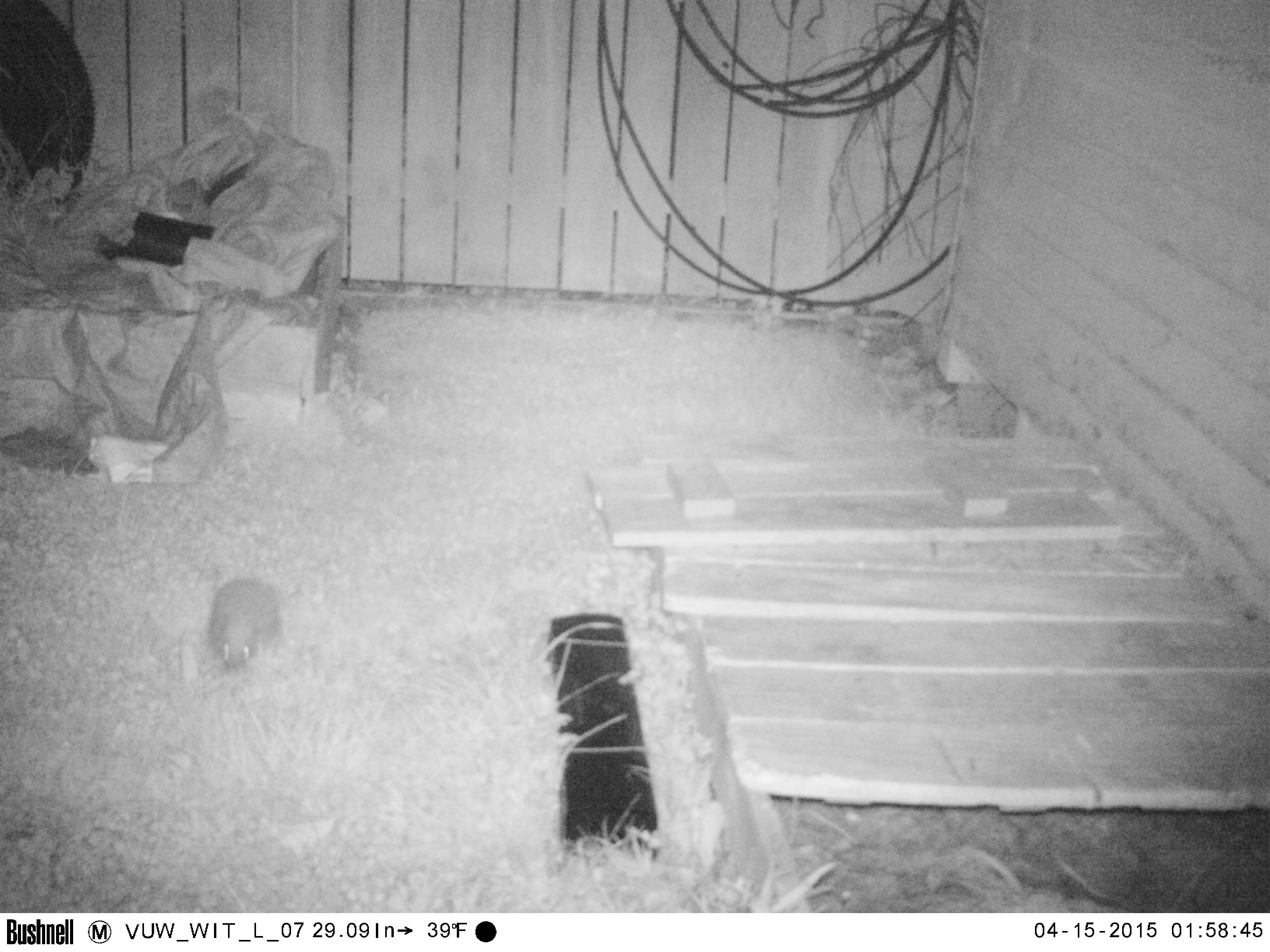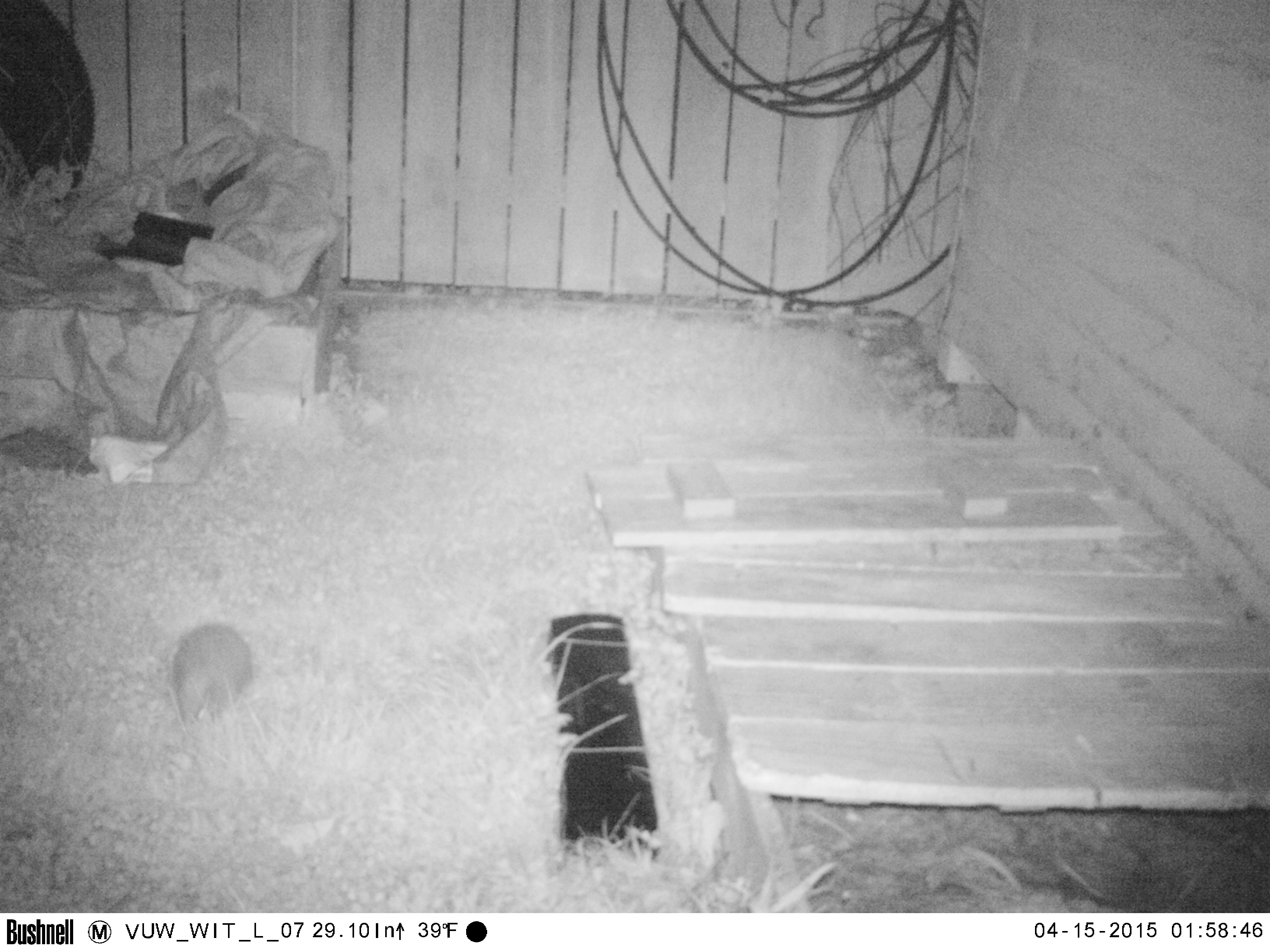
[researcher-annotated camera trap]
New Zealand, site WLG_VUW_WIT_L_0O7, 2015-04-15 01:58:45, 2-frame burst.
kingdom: Animalia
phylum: Chordata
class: Mammalia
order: Eulipotyphla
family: Erinaceidae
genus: Erinaceus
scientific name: Erinaceus europaeus europaeus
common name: european hedgehog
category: hedgehog